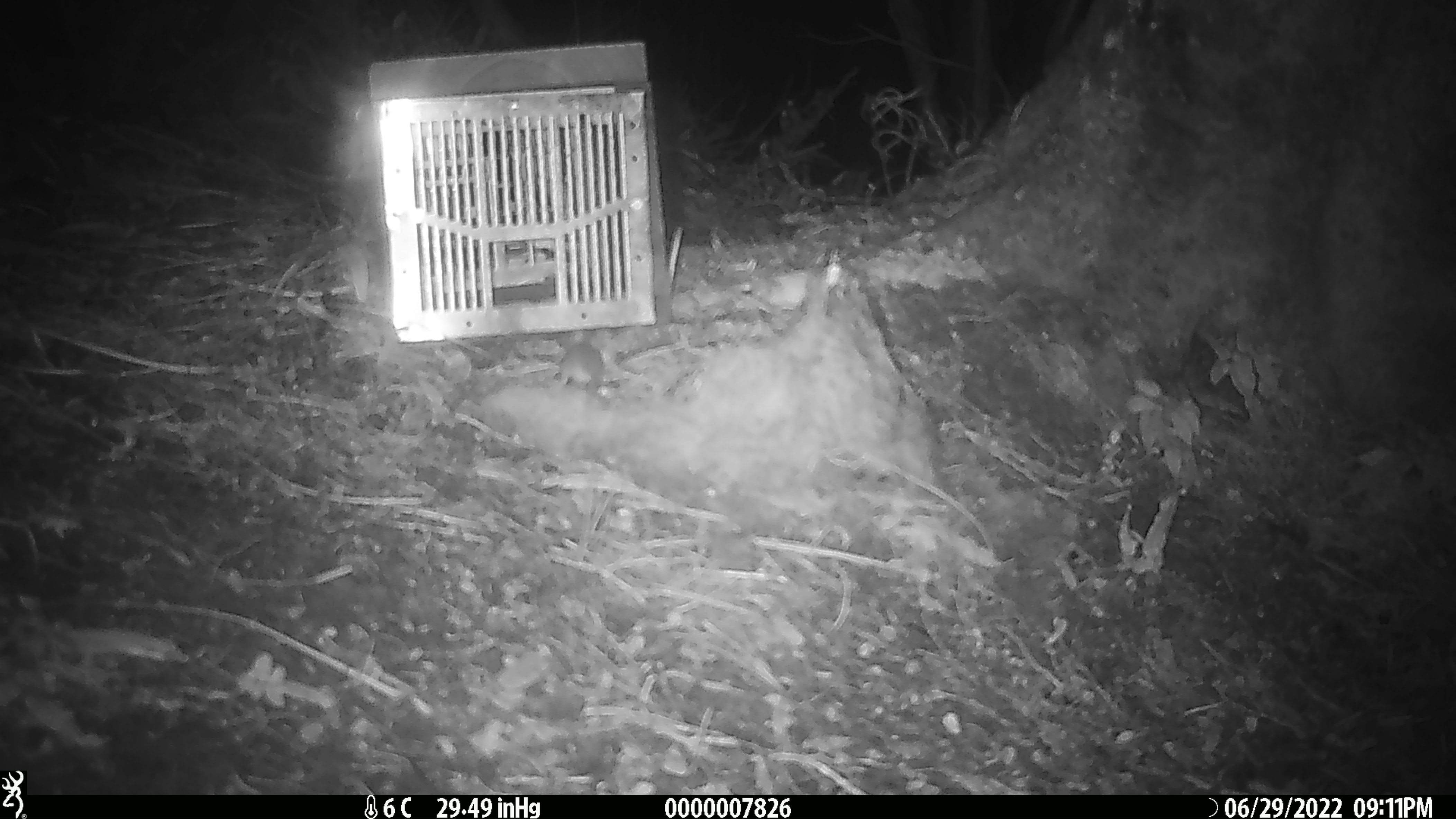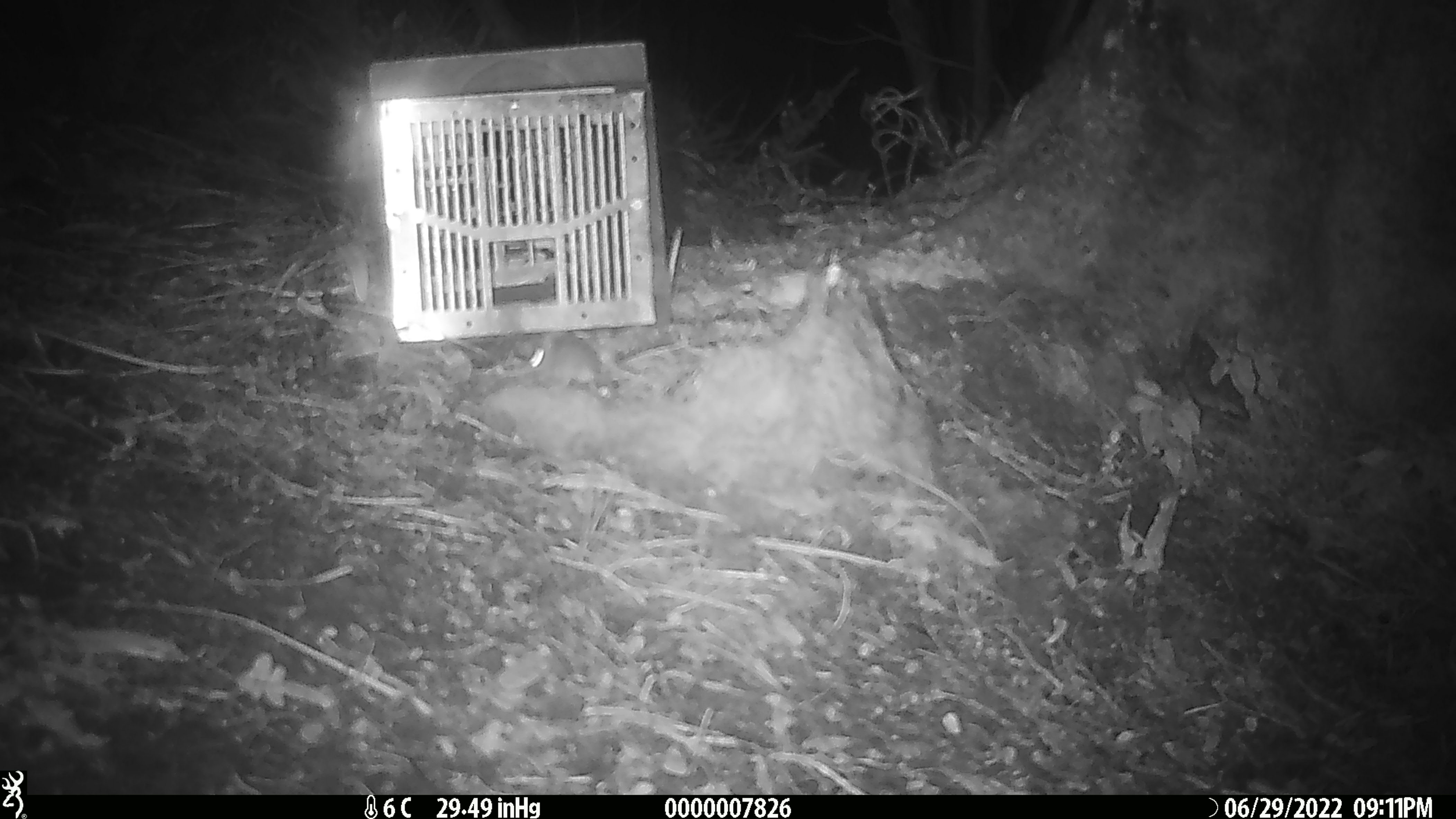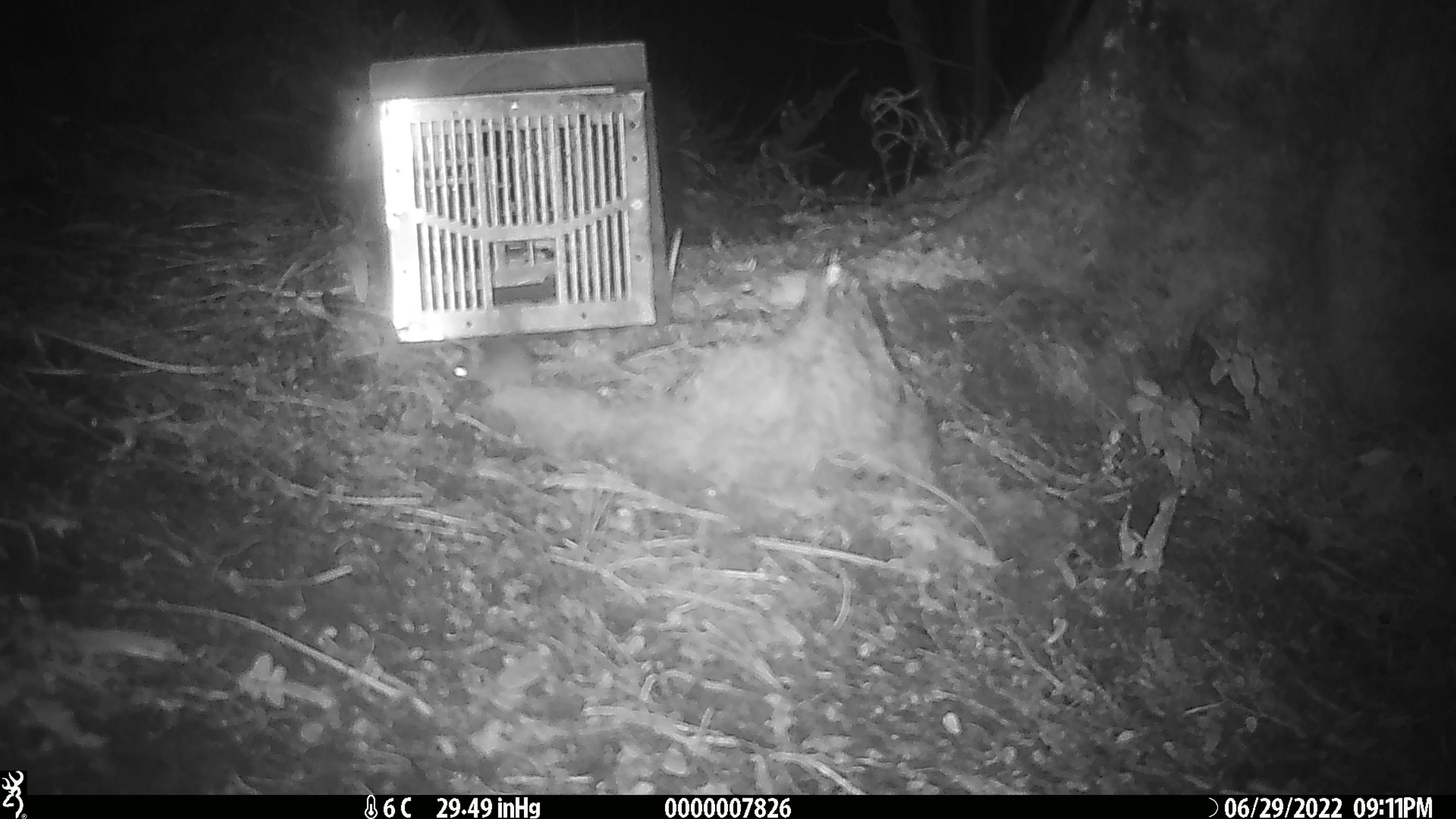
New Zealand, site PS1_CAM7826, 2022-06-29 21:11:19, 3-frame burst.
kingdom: Animalia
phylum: Chordata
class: Mammalia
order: Rodentia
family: Muridae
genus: Mus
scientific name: Mus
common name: mouse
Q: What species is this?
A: Mouse (Mus).